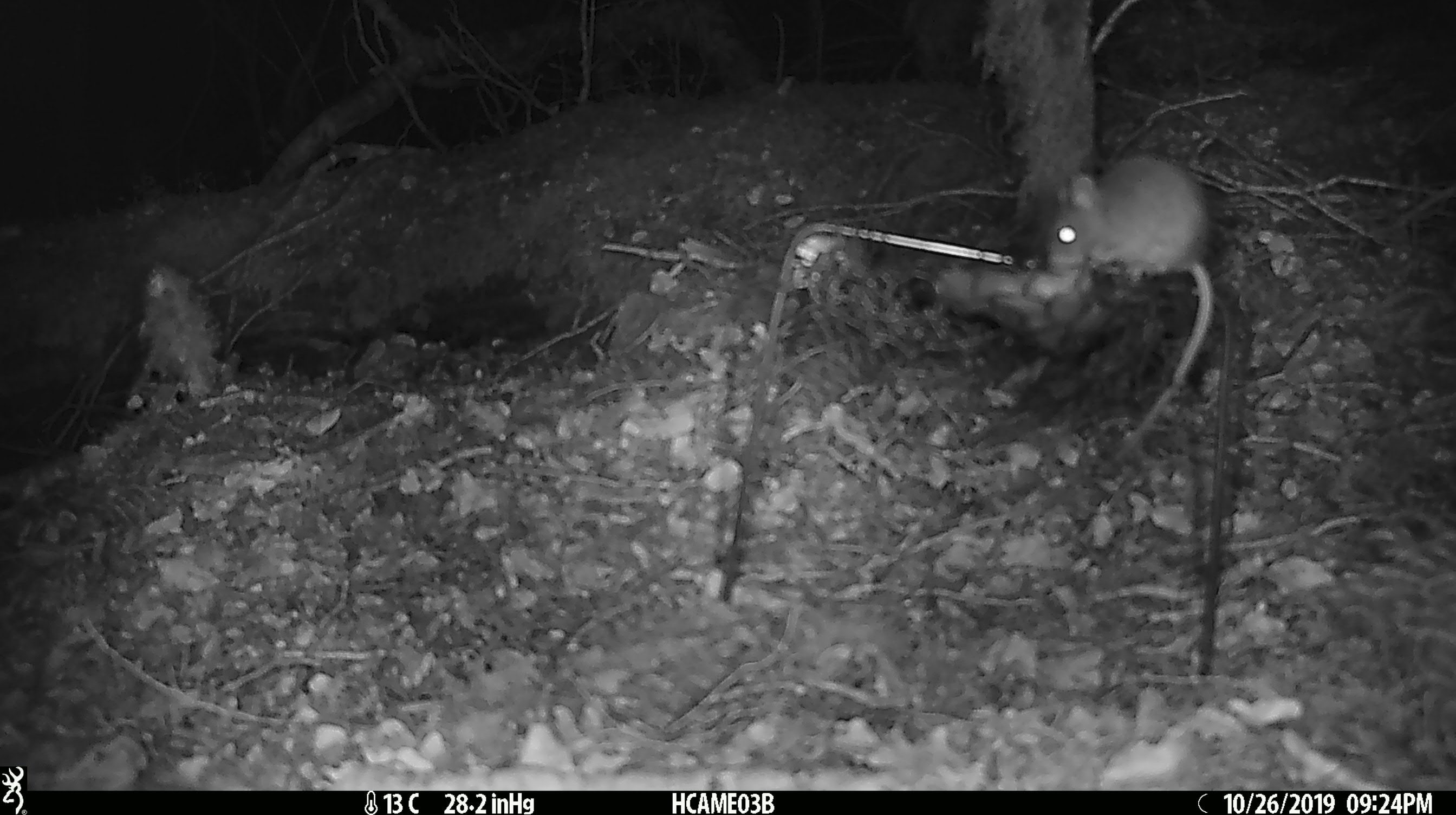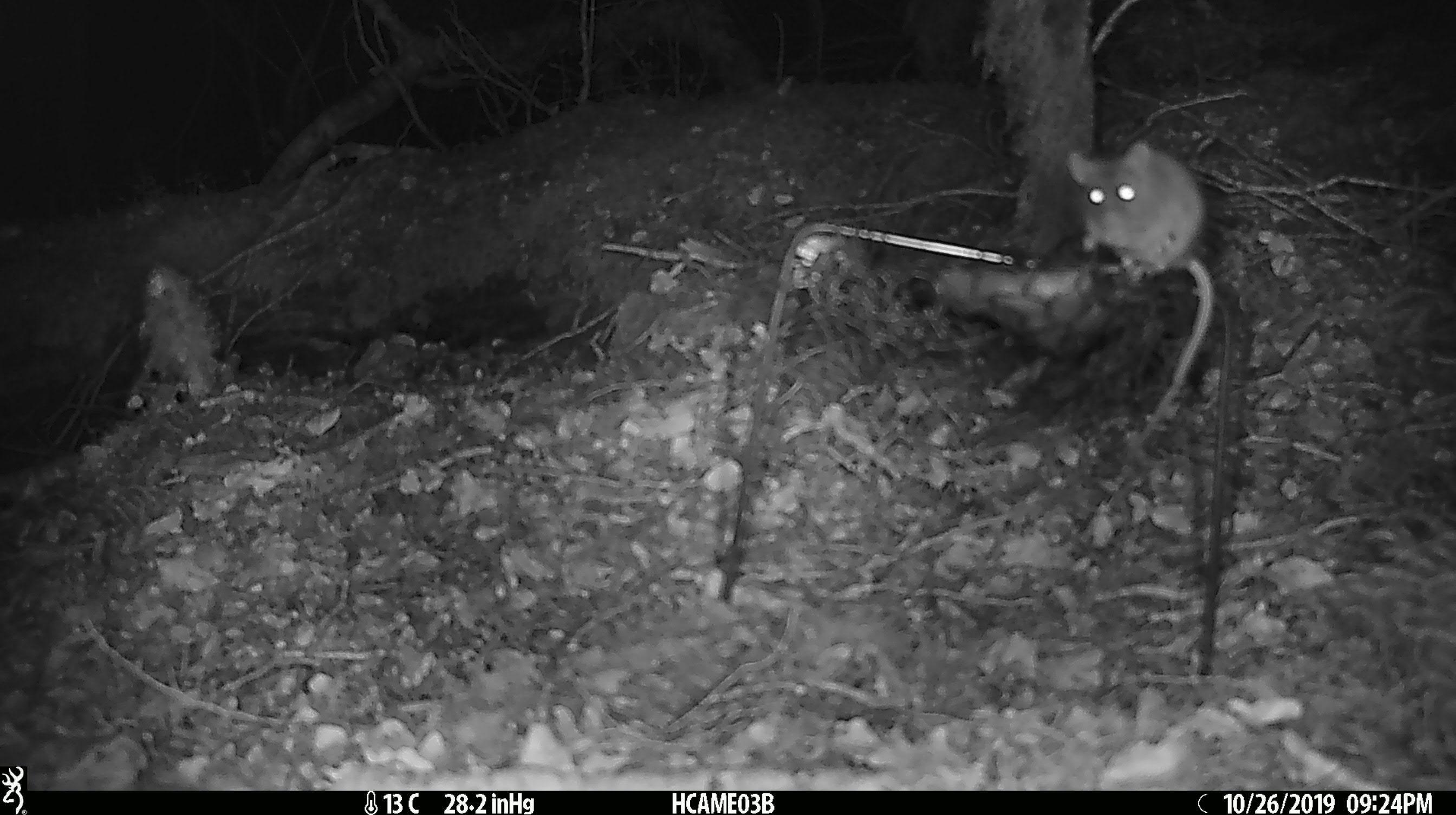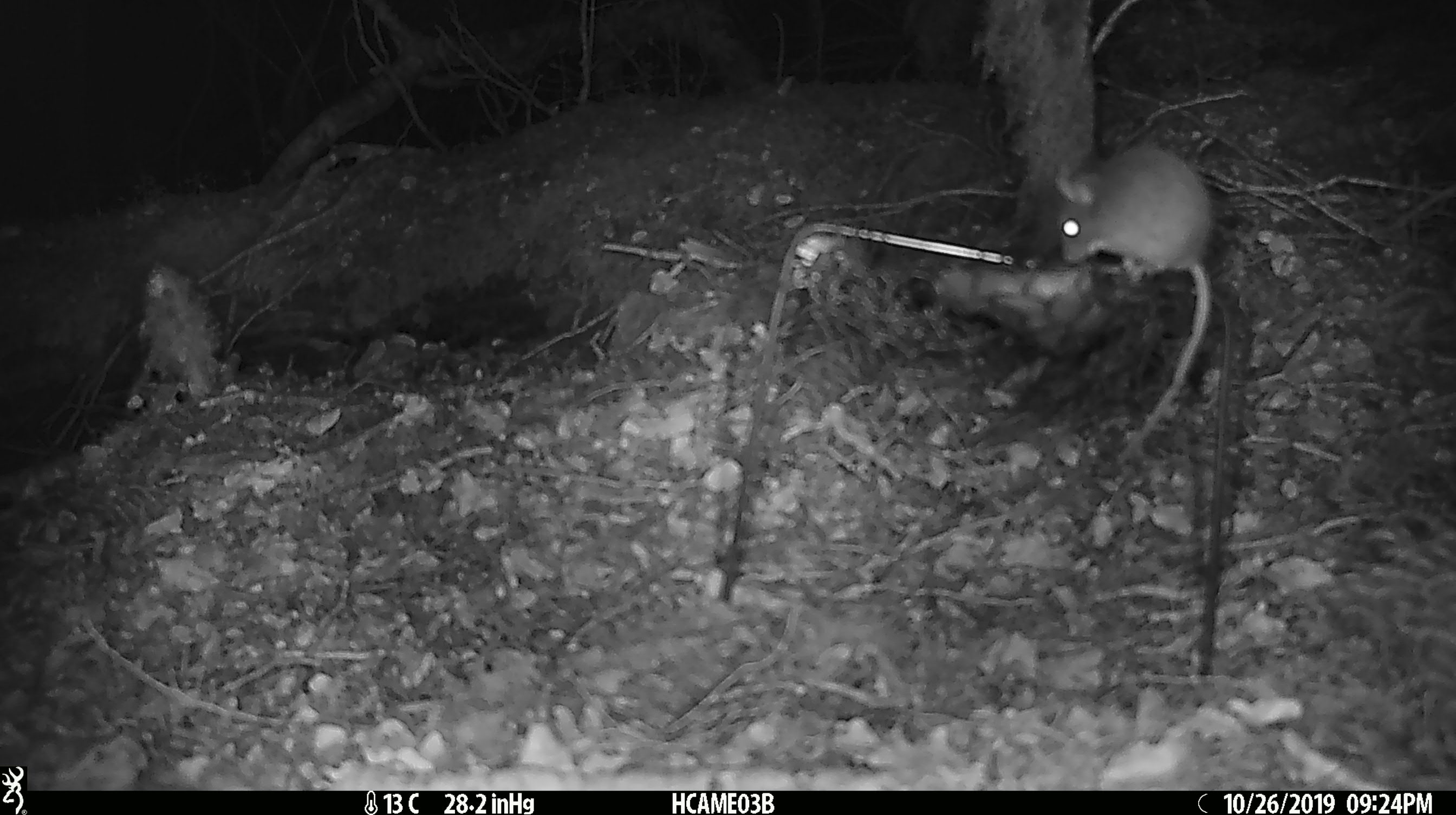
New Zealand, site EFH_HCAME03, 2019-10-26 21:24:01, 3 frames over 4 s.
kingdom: Animalia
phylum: Chordata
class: Mammalia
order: Rodentia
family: Muridae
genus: Mus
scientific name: Mus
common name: mouse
Mouse (Mus).